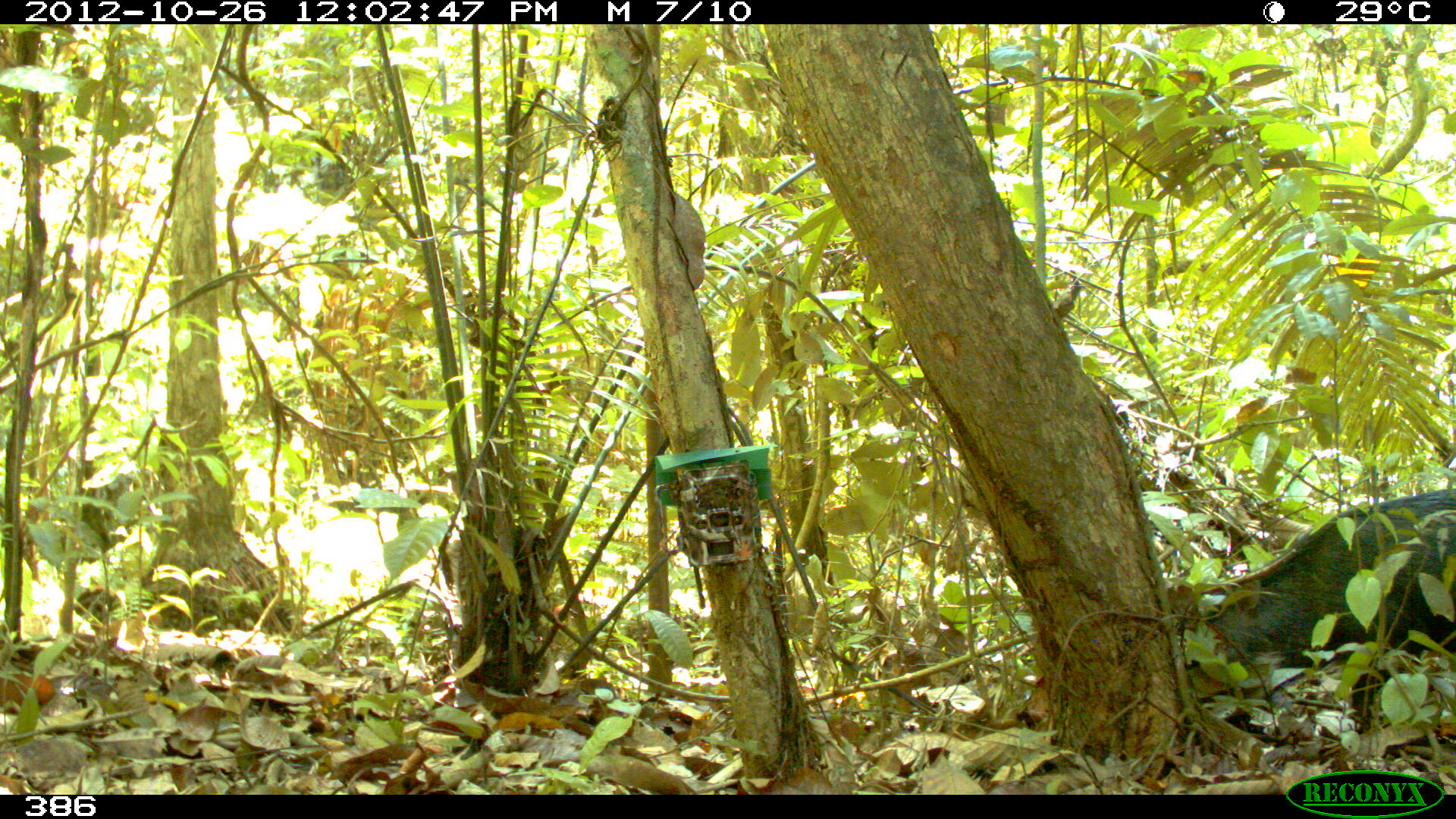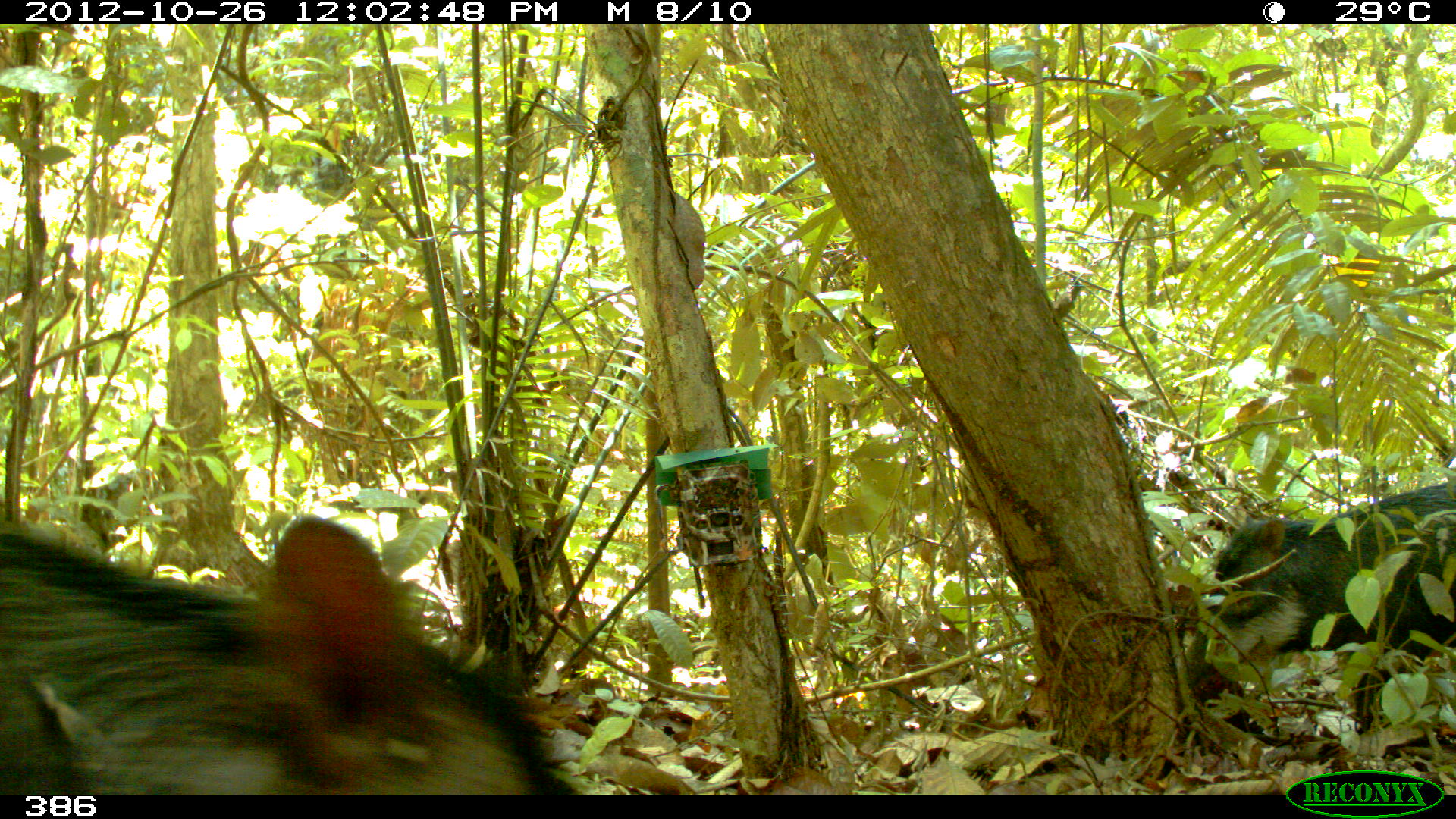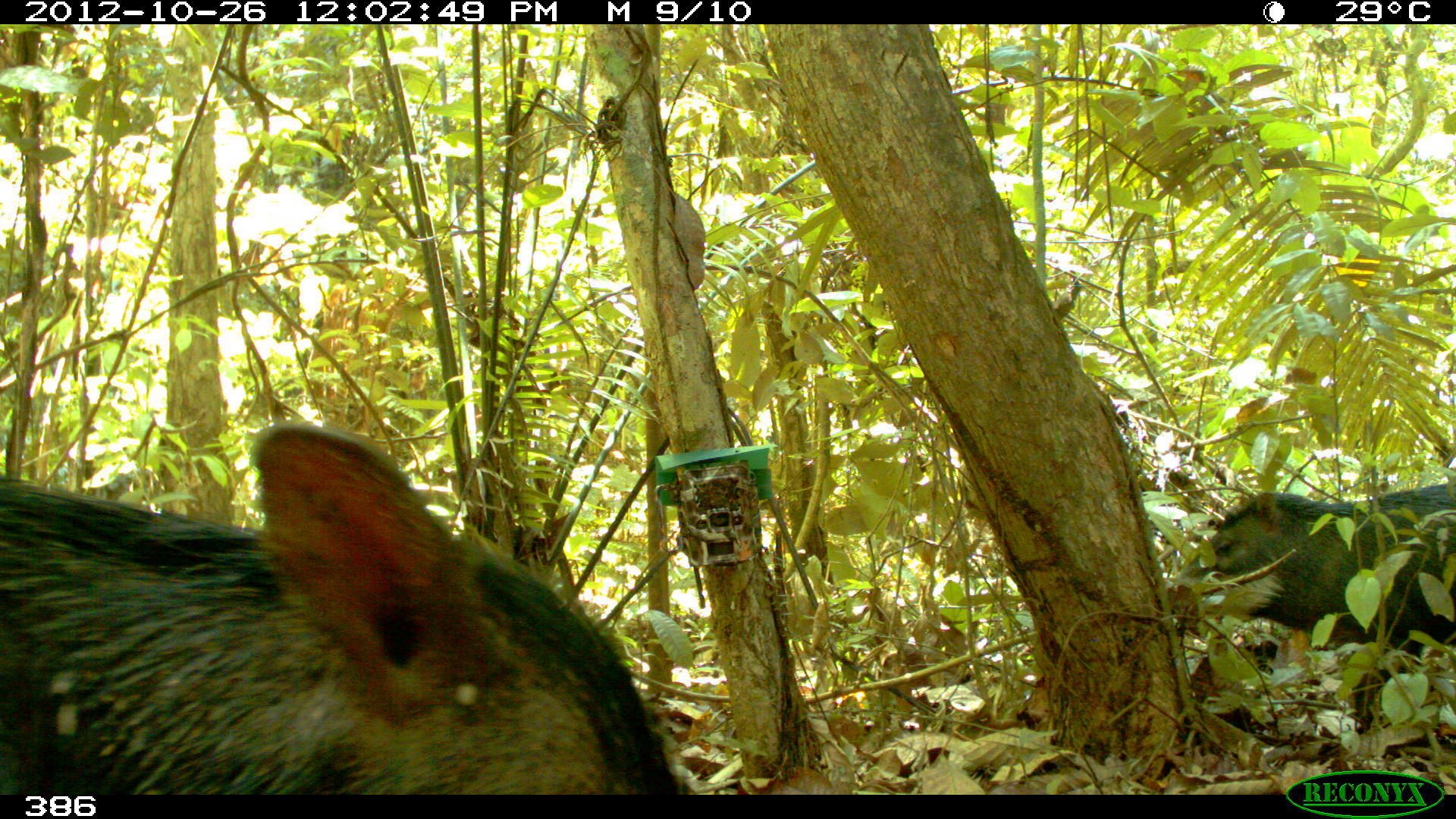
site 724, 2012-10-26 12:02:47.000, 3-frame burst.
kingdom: Animalia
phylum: Chordata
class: Mammalia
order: Artiodactyla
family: Tayassuidae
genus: Tayassu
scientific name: Tayassu pecari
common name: white-lipped peccary